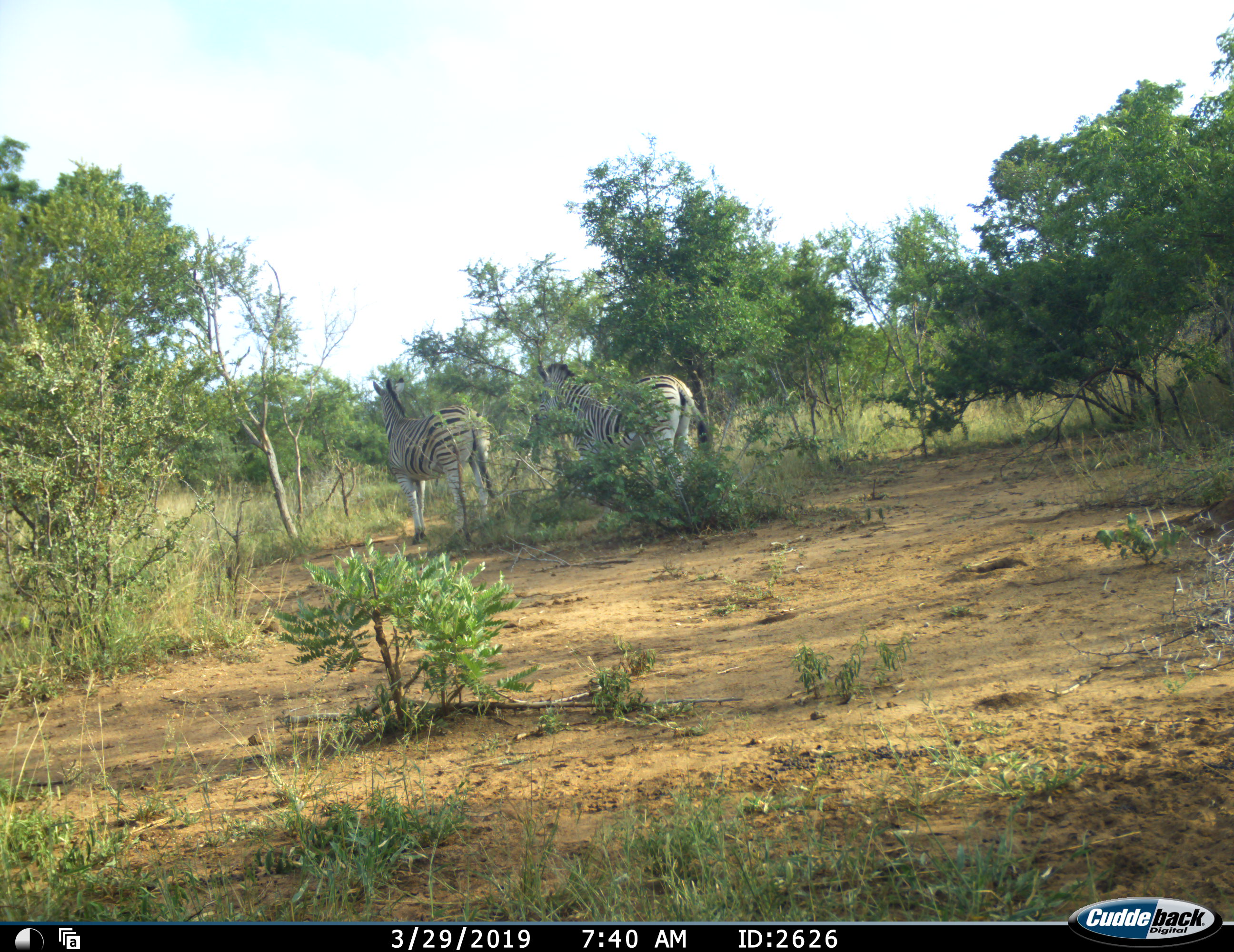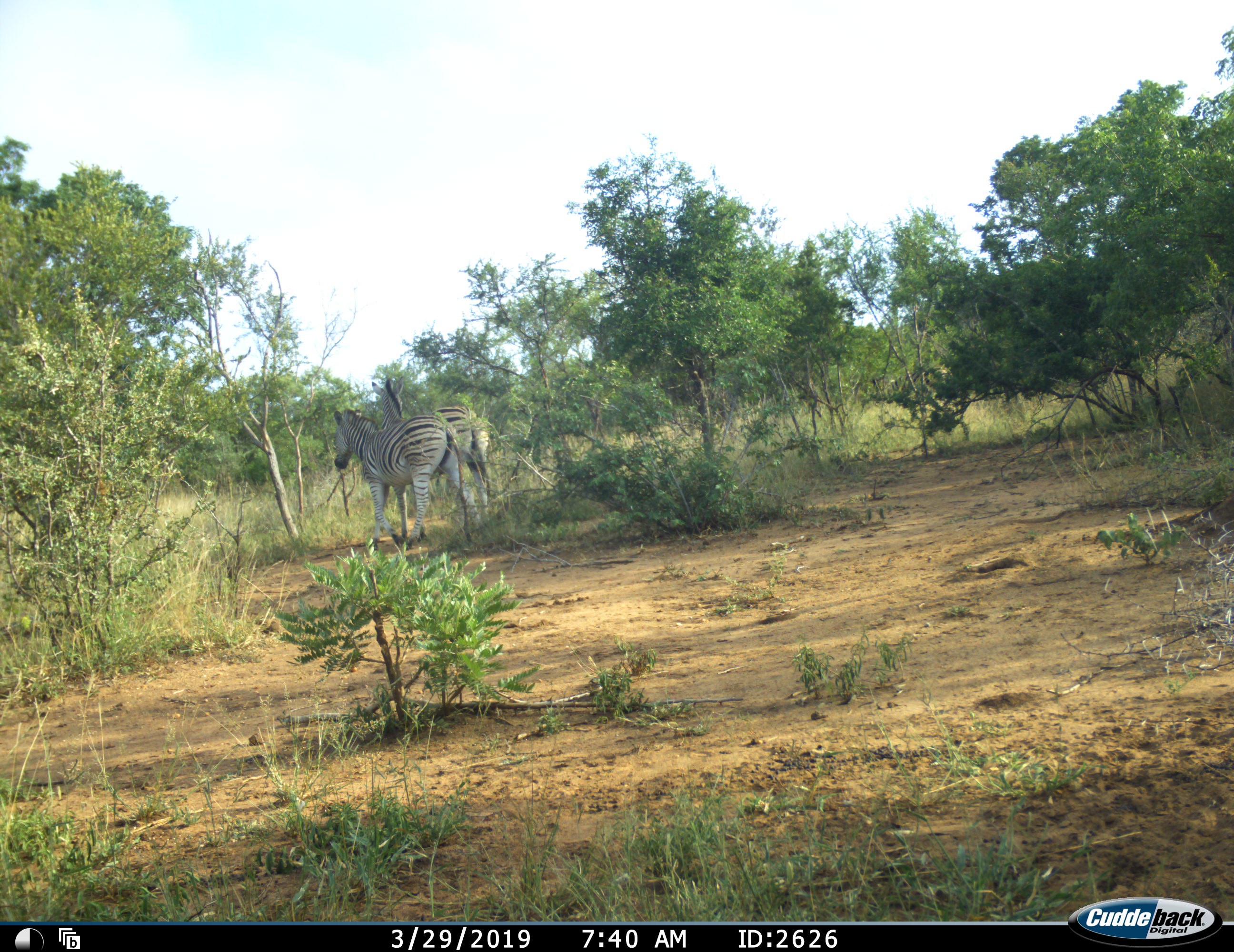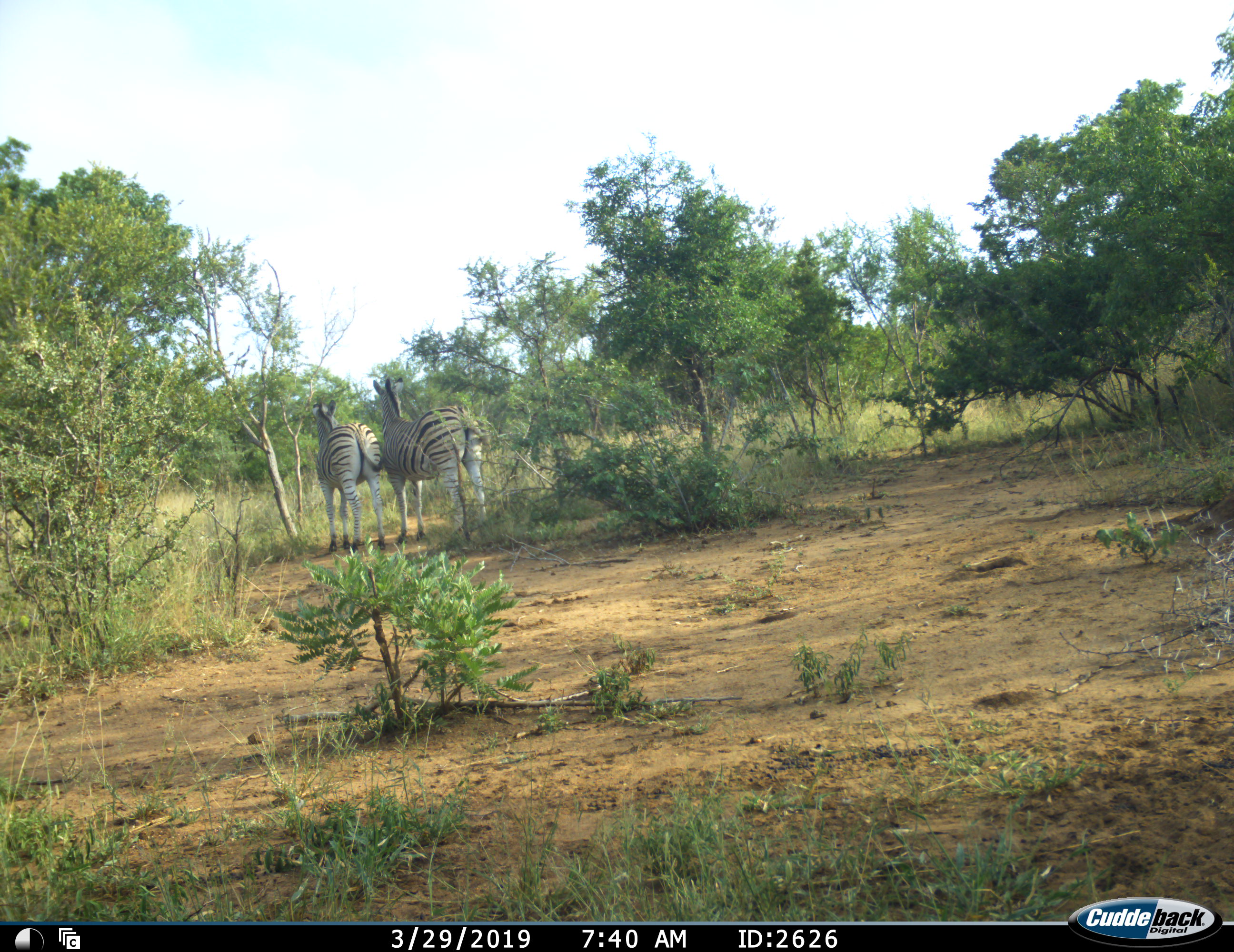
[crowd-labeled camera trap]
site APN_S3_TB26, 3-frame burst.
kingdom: Animalia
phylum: Chordata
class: Mammalia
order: Perissodactyla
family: Equidae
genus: Equus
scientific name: Equus quagga burchellii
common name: burchell's zebra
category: zebraburchells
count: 2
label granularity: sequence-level